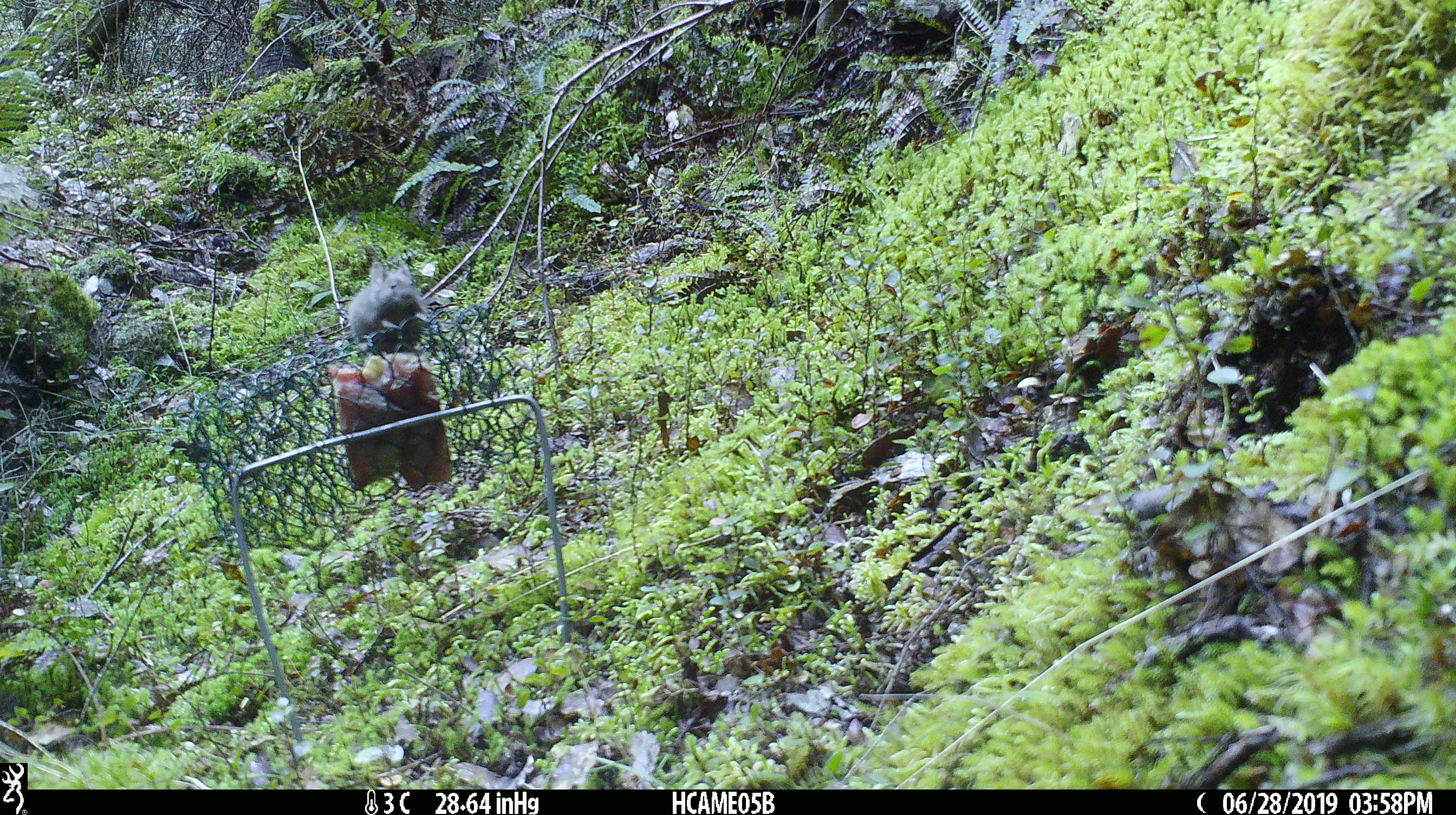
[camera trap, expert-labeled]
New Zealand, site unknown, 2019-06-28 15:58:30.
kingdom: Animalia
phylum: Chordata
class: Mammalia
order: Rodentia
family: Muridae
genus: Mus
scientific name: Mus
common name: mouse